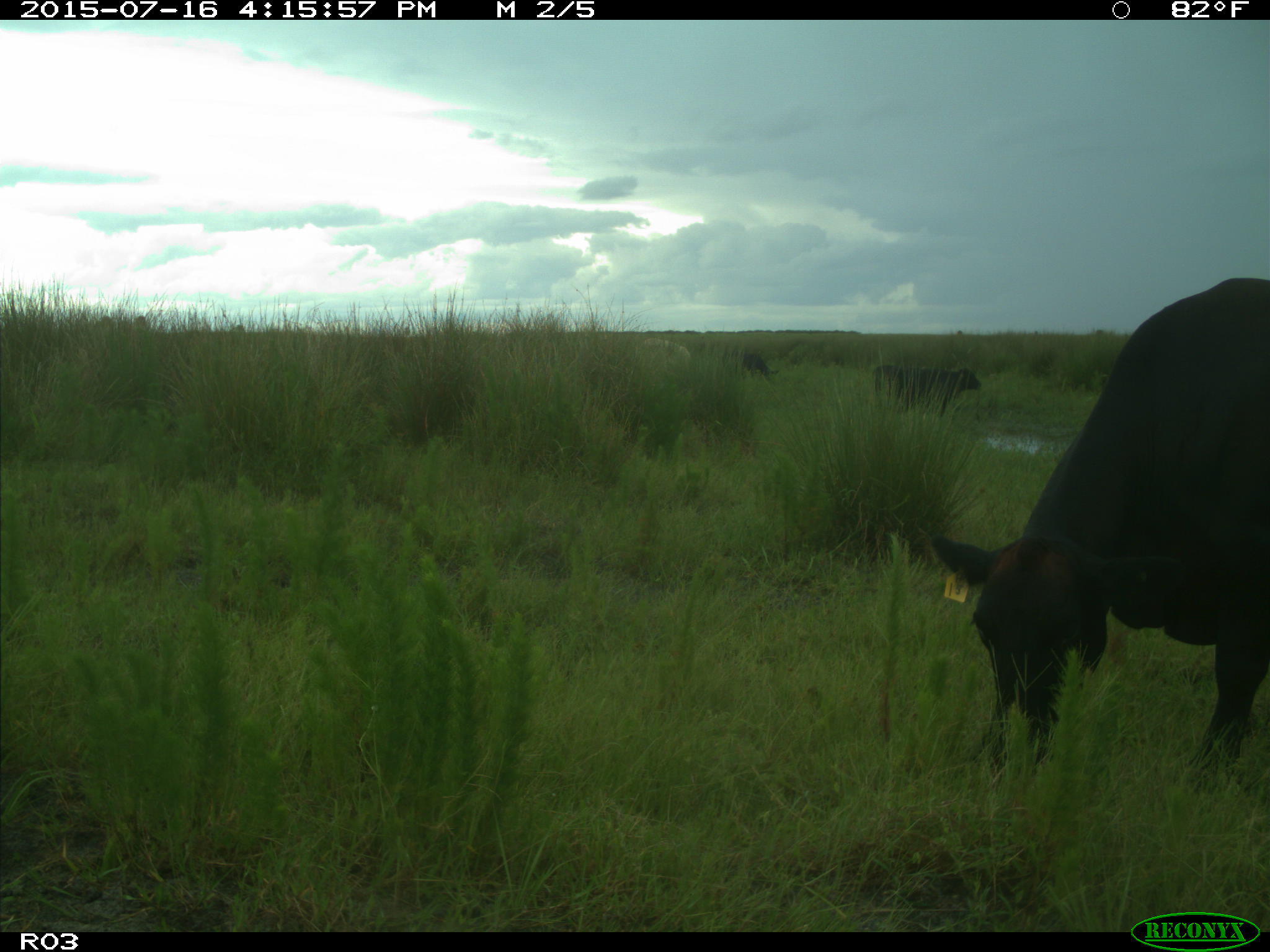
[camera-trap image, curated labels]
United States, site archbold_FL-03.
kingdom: Animalia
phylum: Chordata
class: Mammalia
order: Artiodactyla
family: Bovidae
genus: Bos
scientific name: Bos taurus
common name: domestic cow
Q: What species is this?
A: Bos taurus (domestic cow).